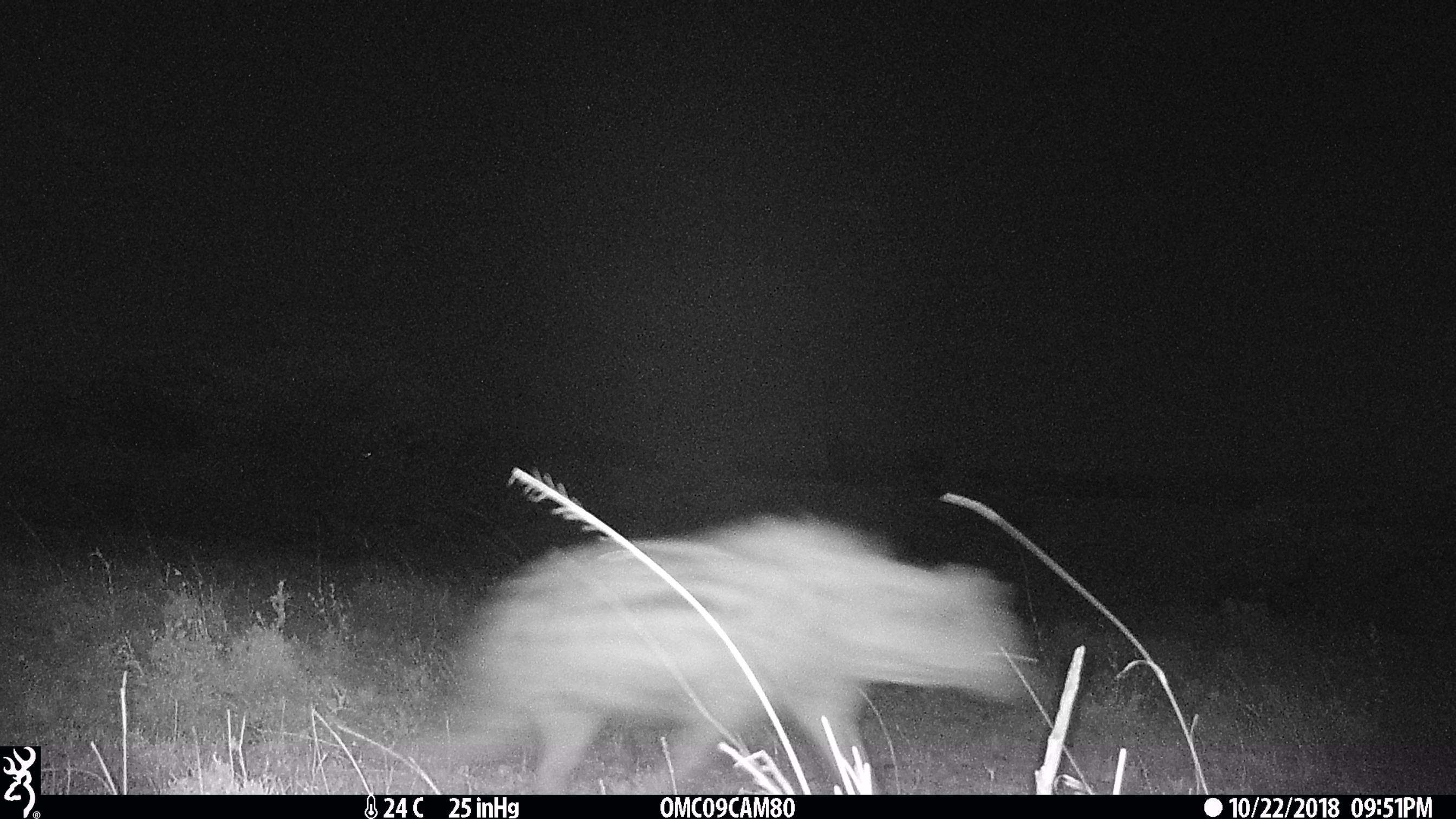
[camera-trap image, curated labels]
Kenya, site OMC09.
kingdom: Animalia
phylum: Chordata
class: Mammalia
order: Carnivora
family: Hyaenidae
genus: Crocuta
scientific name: Crocuta crocuta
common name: spotted hyena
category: hyena spotted